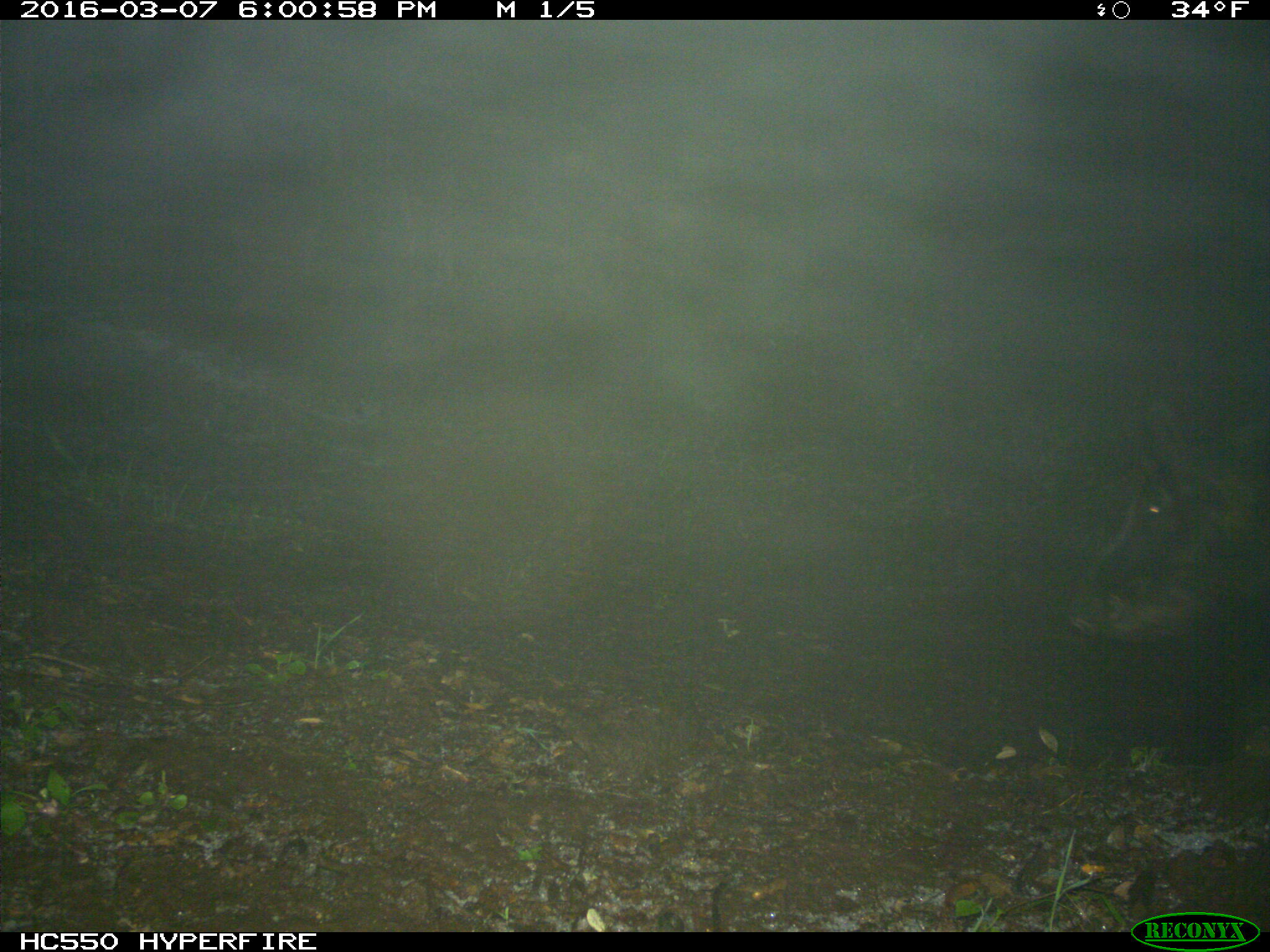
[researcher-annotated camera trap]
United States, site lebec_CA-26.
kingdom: Animalia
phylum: Chordata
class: Mammalia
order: Artiodactyla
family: Suidae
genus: Sus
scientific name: Sus scrofa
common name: wild boar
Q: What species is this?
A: Sus scrofa (wild boar).